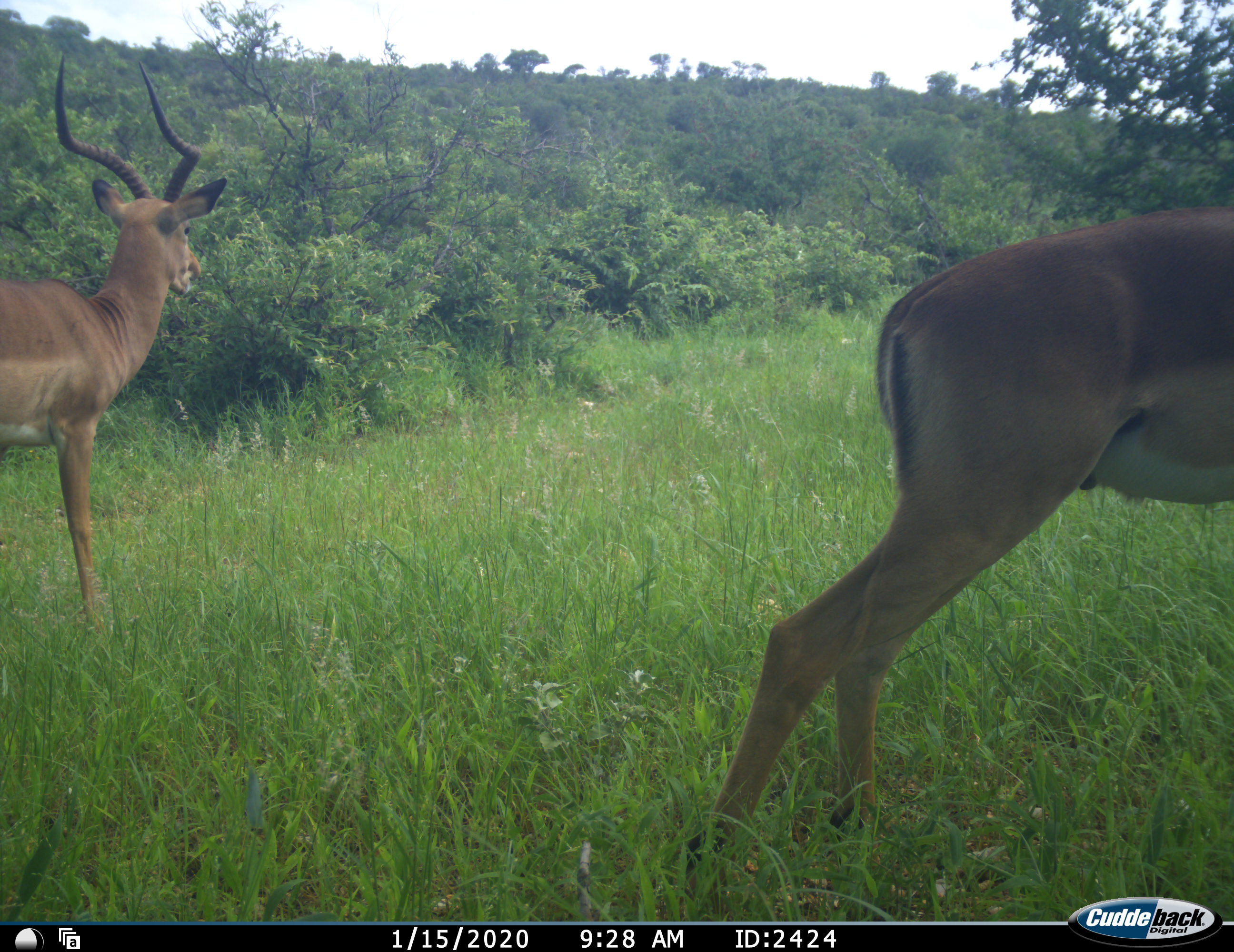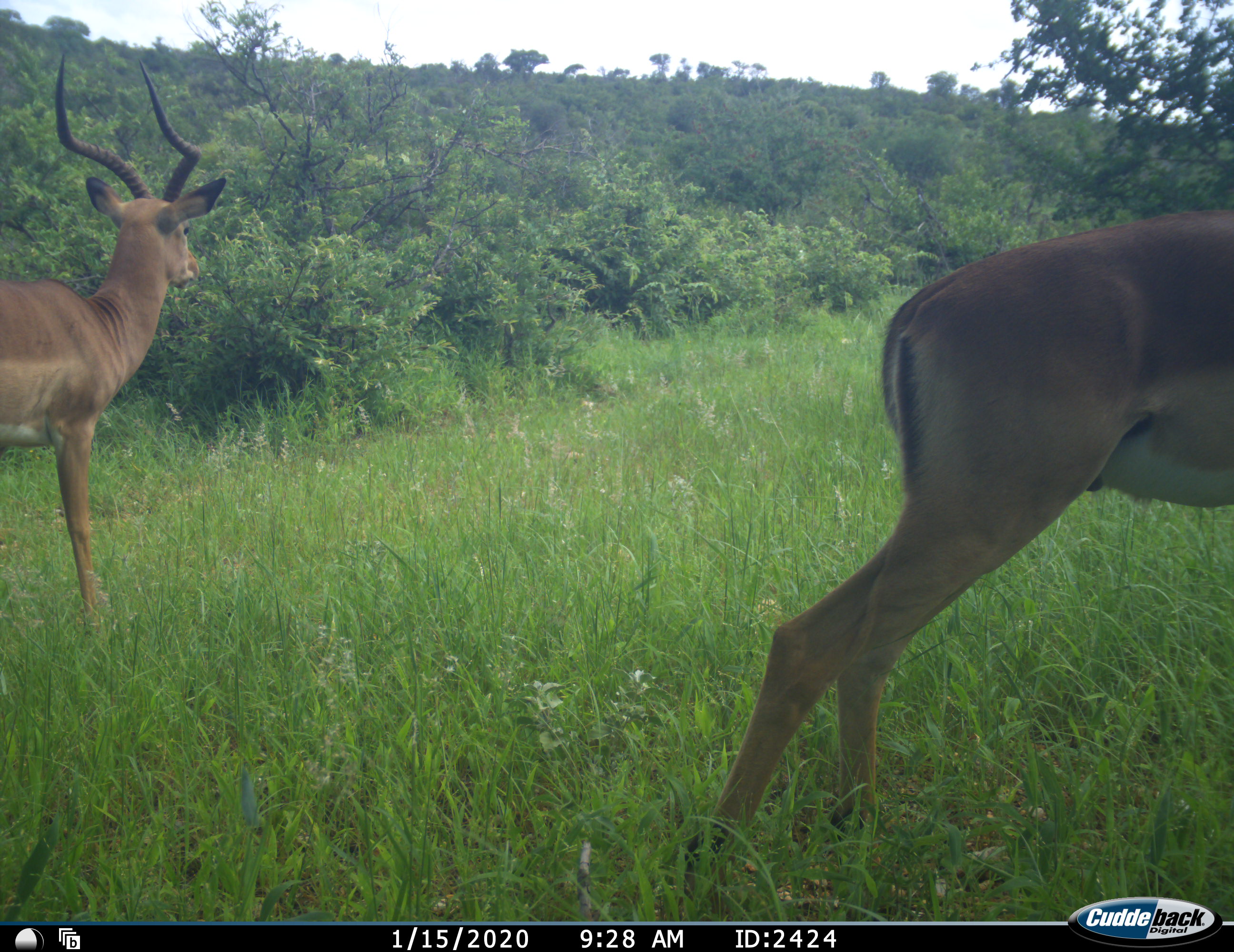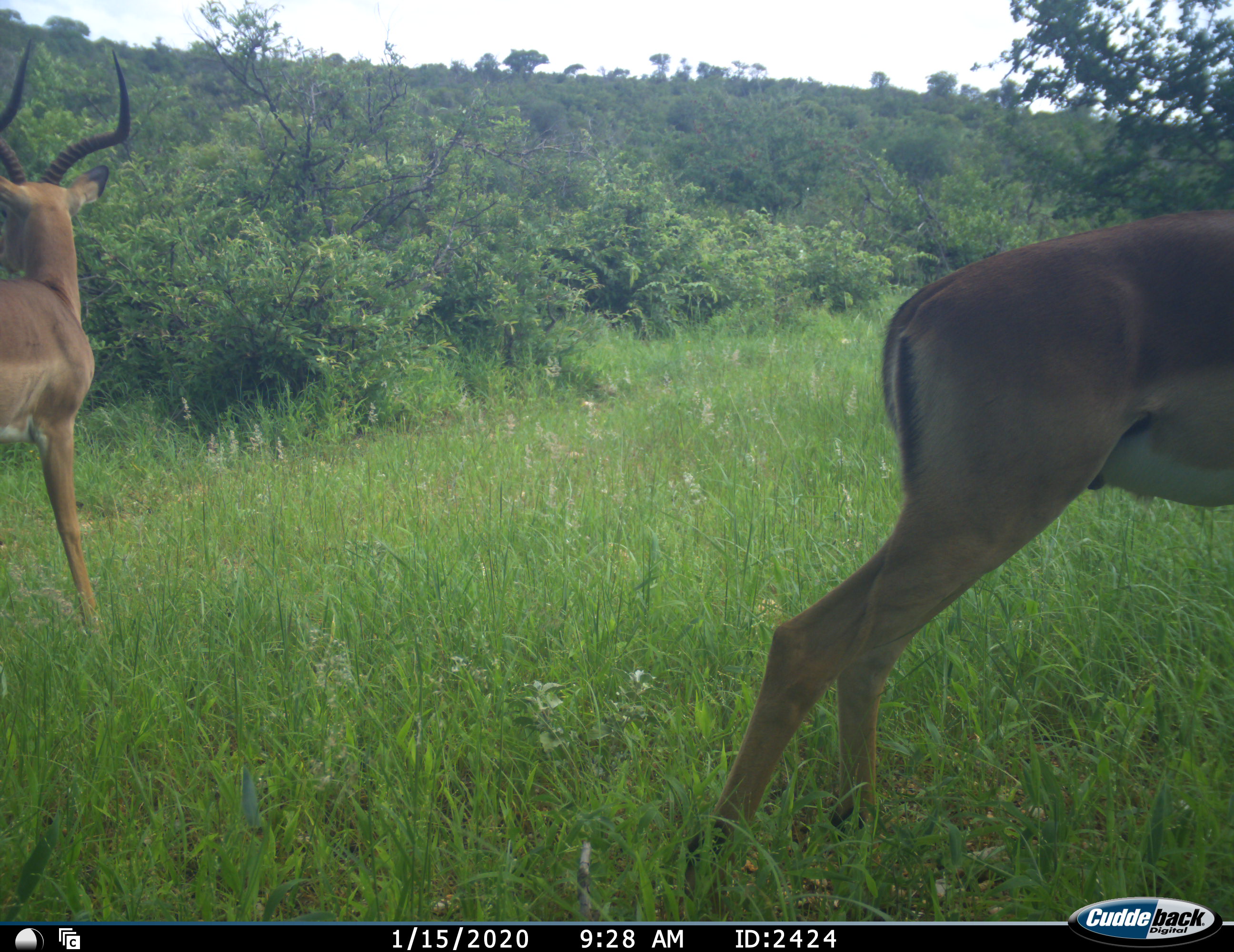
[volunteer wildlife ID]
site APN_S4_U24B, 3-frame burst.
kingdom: Animalia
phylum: Chordata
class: Mammalia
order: Artiodactyla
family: Bovidae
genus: Aepyceros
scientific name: Aepyceros melampus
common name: impala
Impala (Aepyceros melampus), count 2. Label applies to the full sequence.